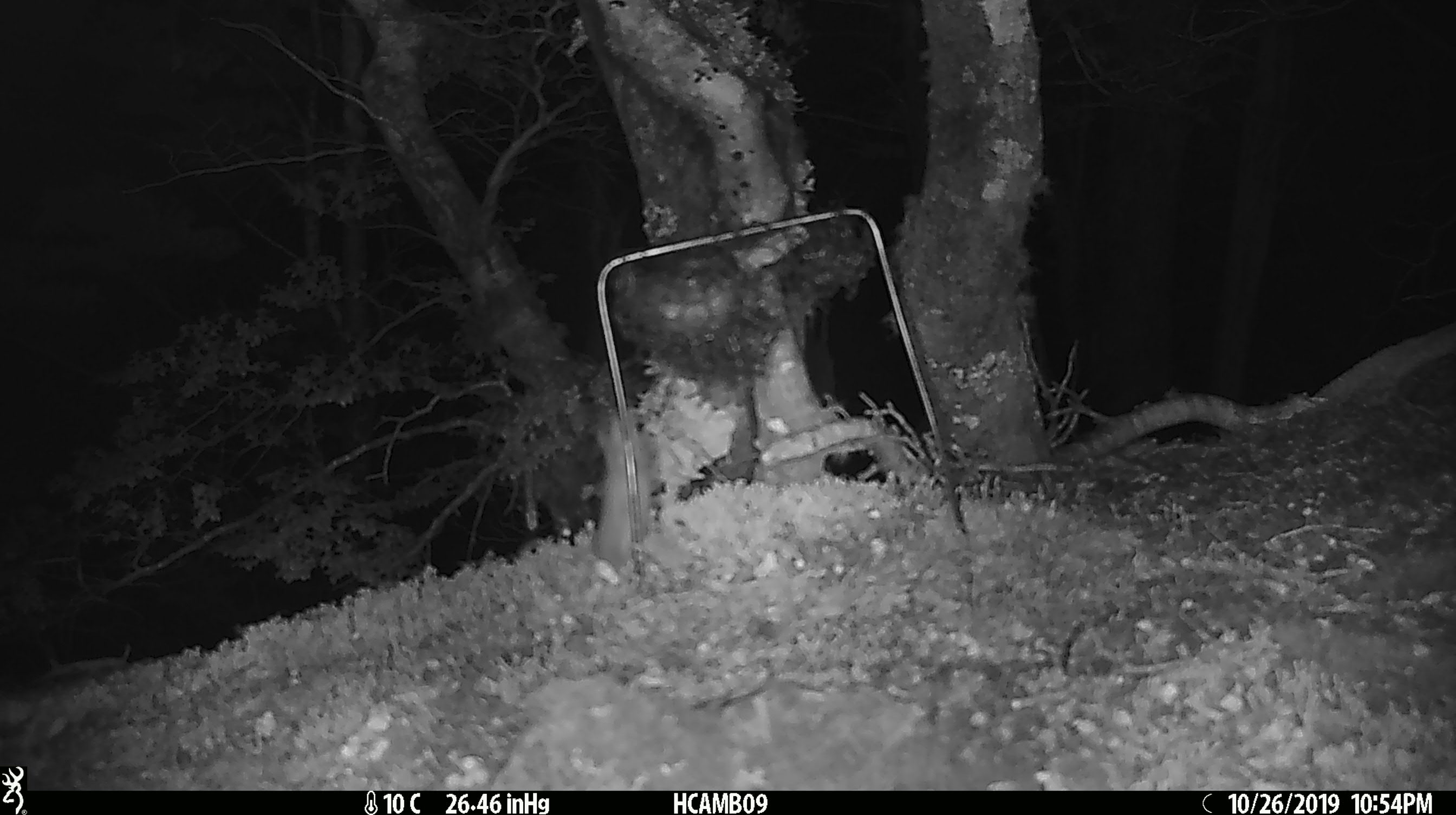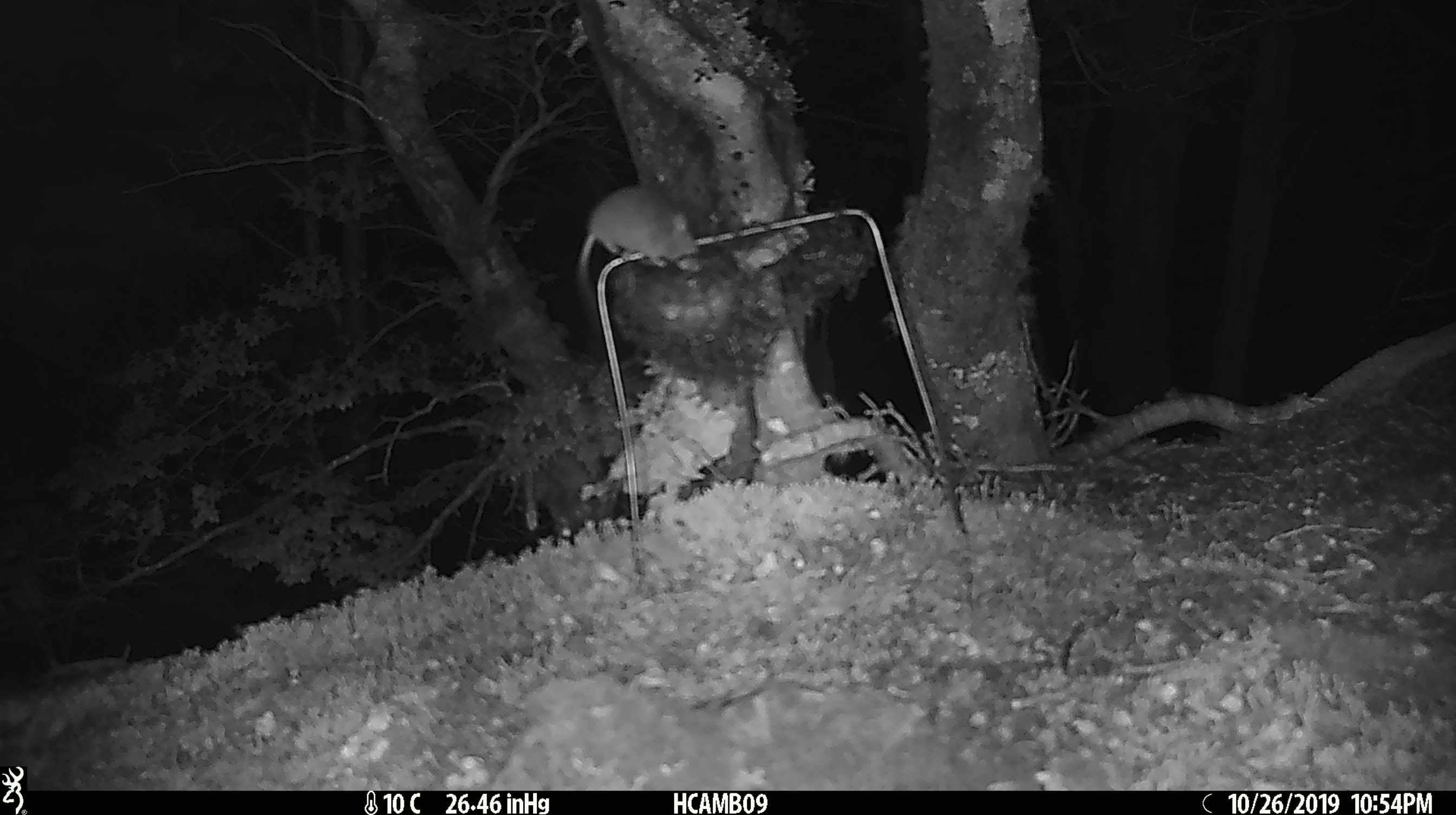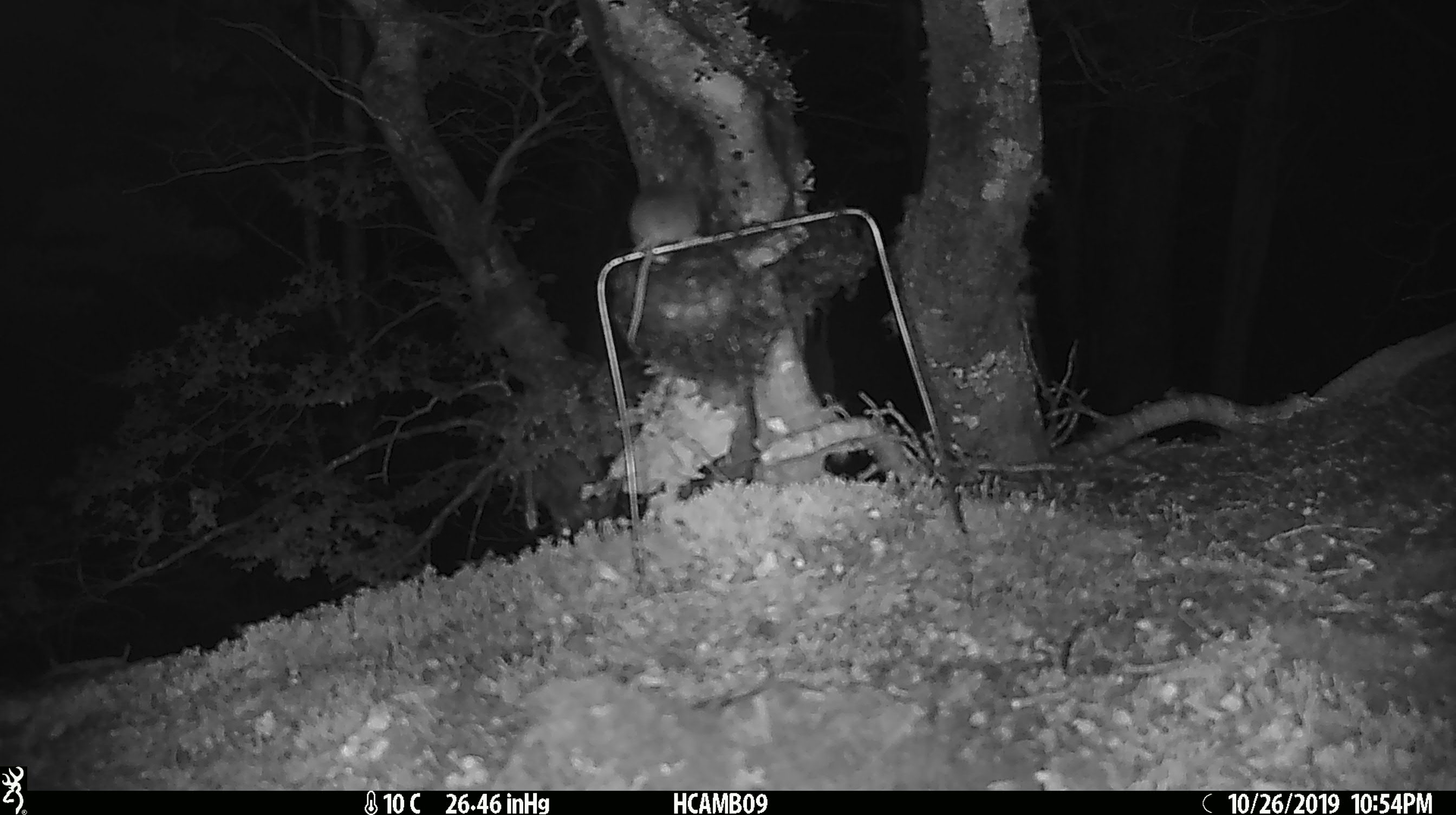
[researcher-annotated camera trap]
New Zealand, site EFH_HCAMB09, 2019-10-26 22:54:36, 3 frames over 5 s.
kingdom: Animalia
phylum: Chordata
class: Mammalia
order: Rodentia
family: Muridae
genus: Mus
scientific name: Mus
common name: mouse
Mouse (Mus).